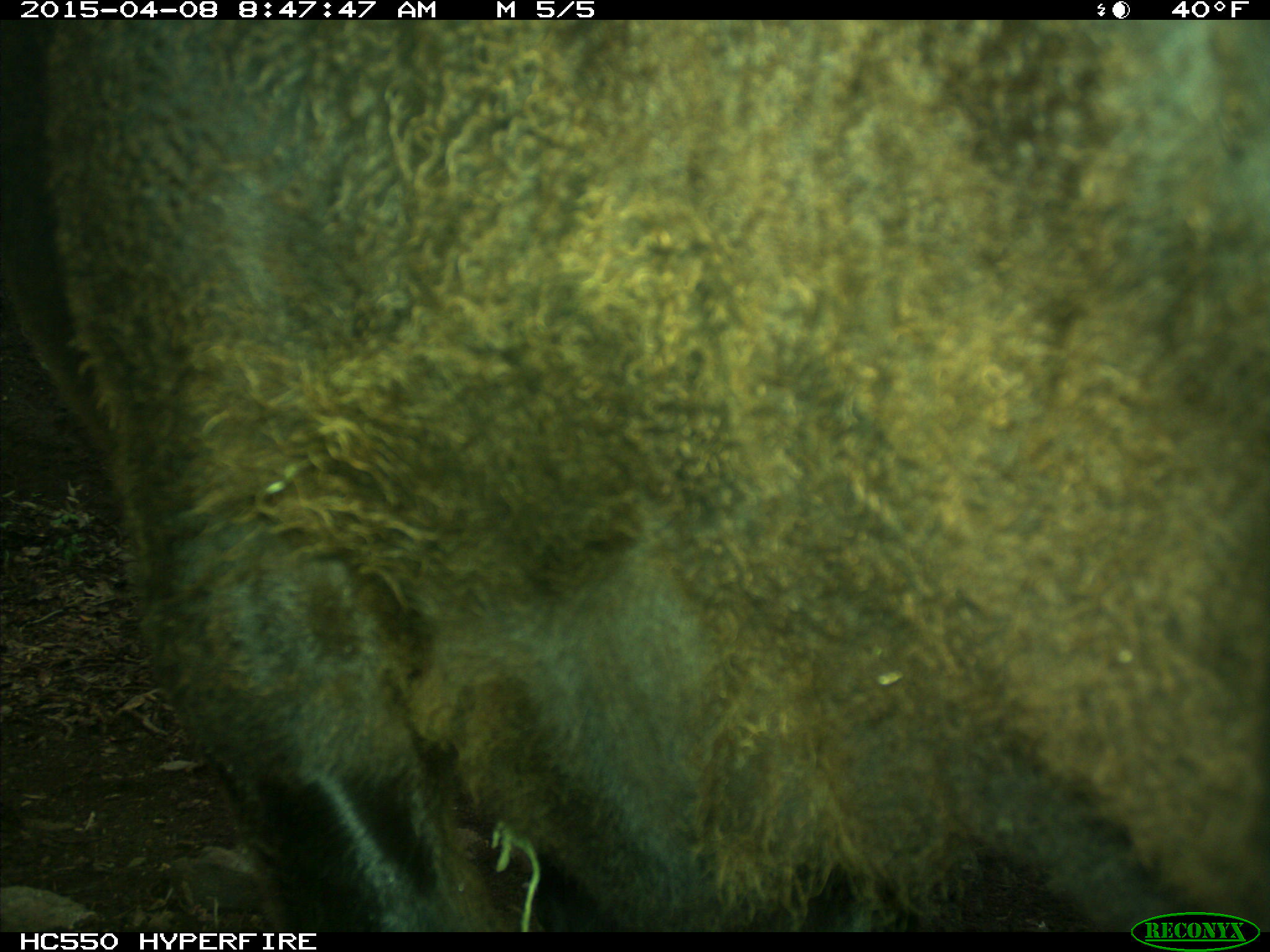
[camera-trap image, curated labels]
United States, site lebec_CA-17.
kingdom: Animalia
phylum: Chordata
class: Mammalia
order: Artiodactyla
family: Bovidae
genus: Bos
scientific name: Bos taurus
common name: domestic cow